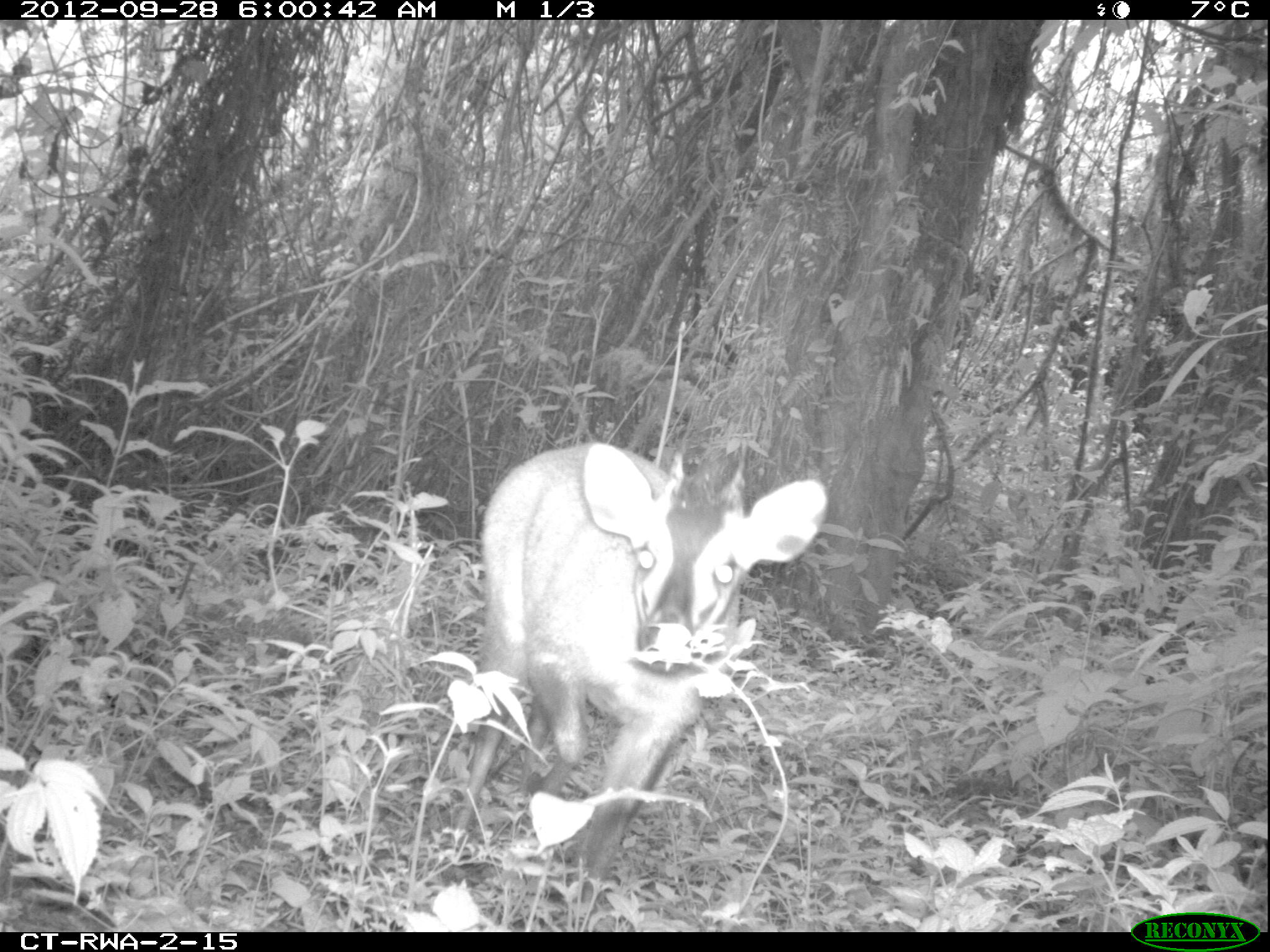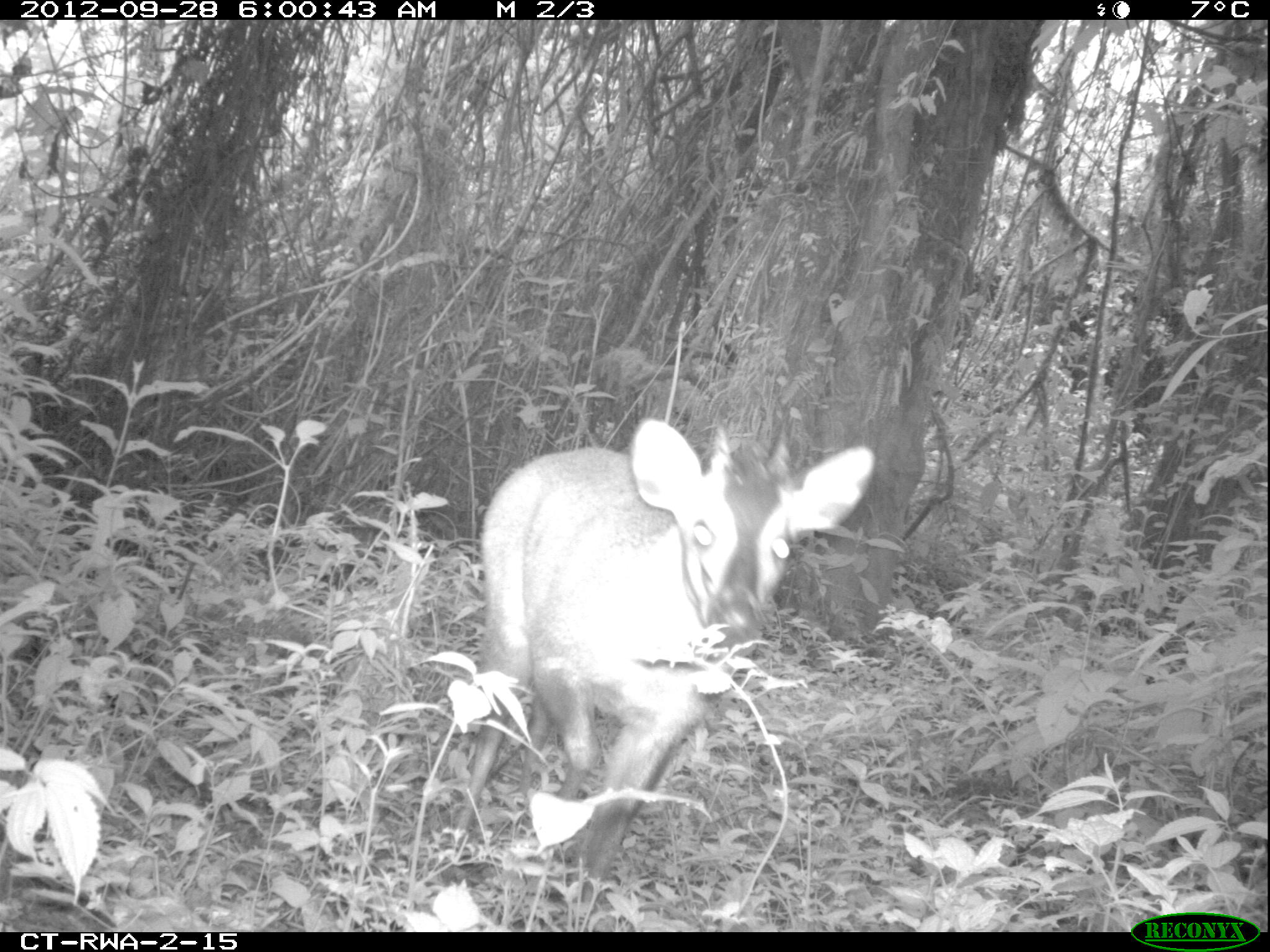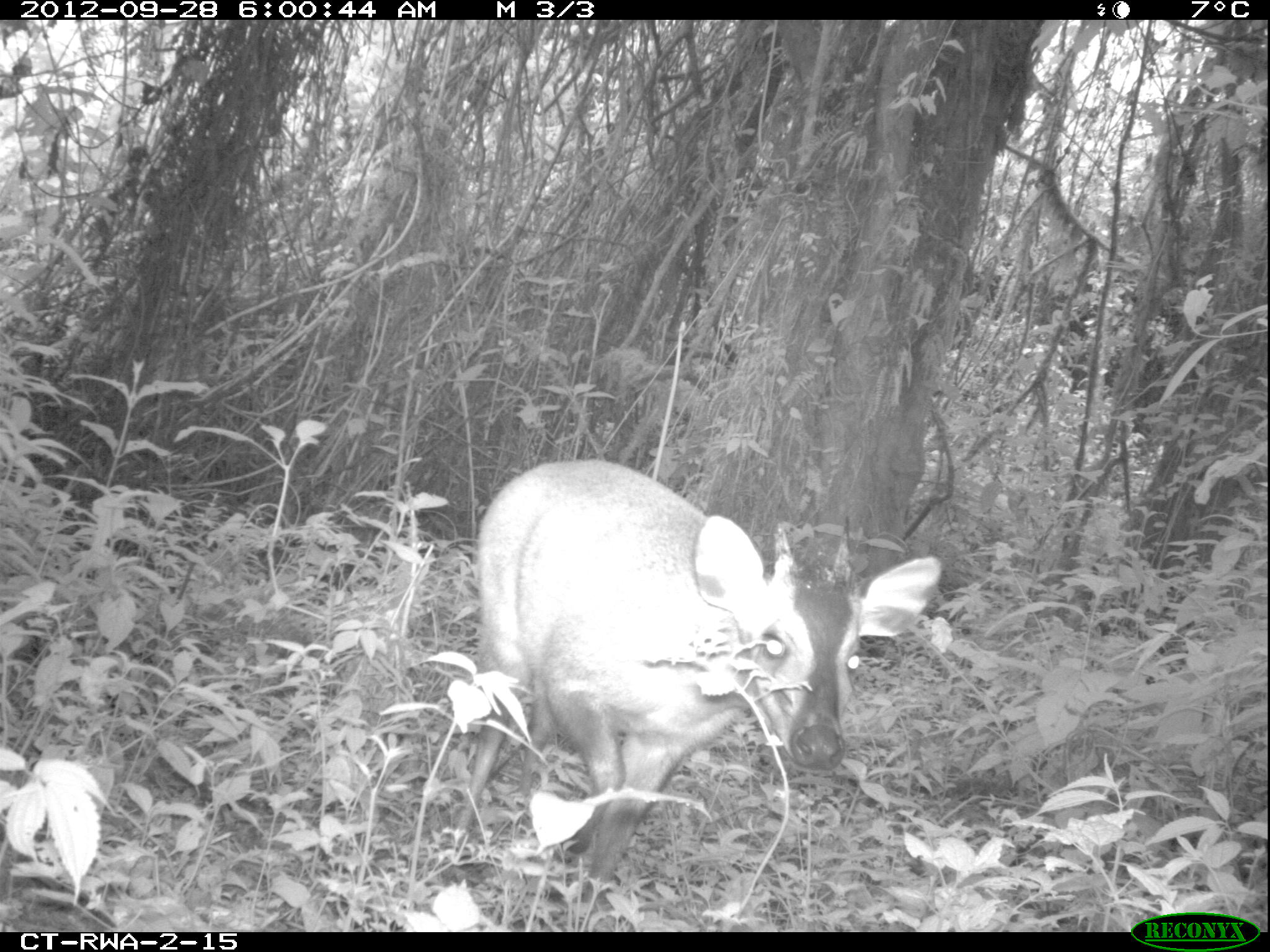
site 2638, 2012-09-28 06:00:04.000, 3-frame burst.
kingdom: Animalia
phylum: Chordata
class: Mammalia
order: Artiodactyla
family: Bovidae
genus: Cephalophus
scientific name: Cephalophus nigrifrons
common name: black-fronted duiker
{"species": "Cephalophus nigrifrons (black-fronted duiker)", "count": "1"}